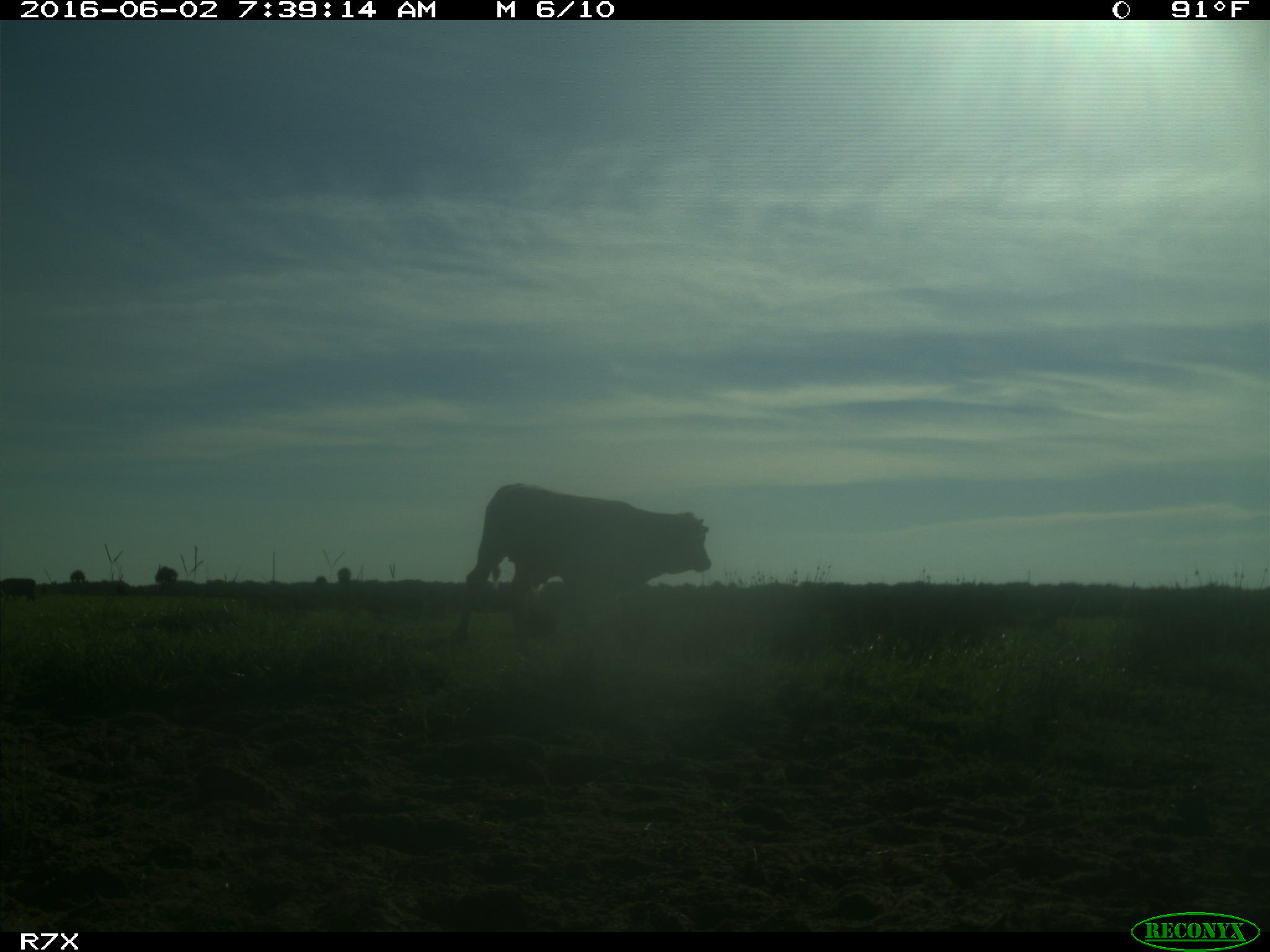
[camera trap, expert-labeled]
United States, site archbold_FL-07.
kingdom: Animalia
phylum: Chordata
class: Mammalia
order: Artiodactyla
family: Bovidae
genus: Bos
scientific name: Bos taurus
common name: domestic cow